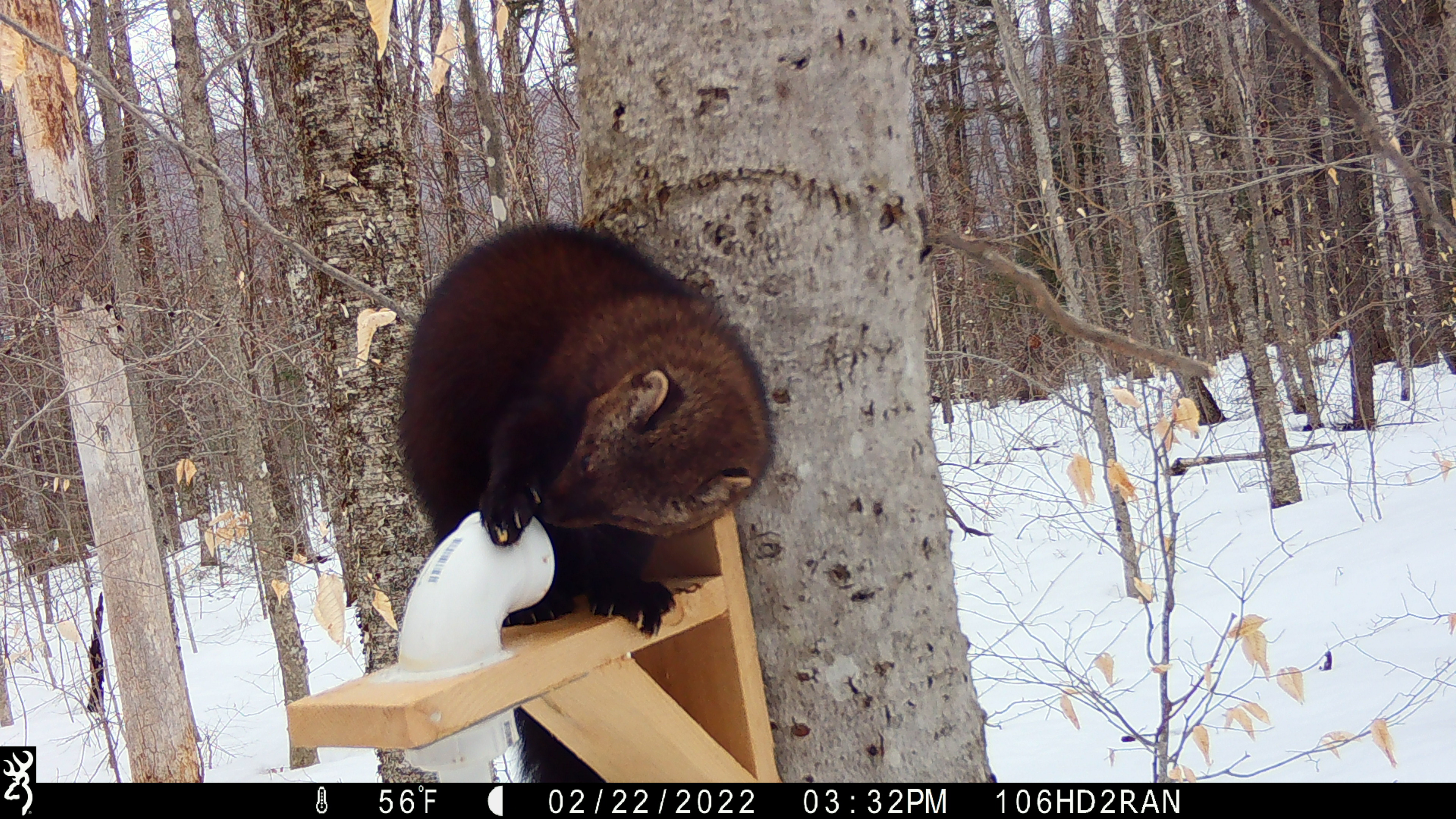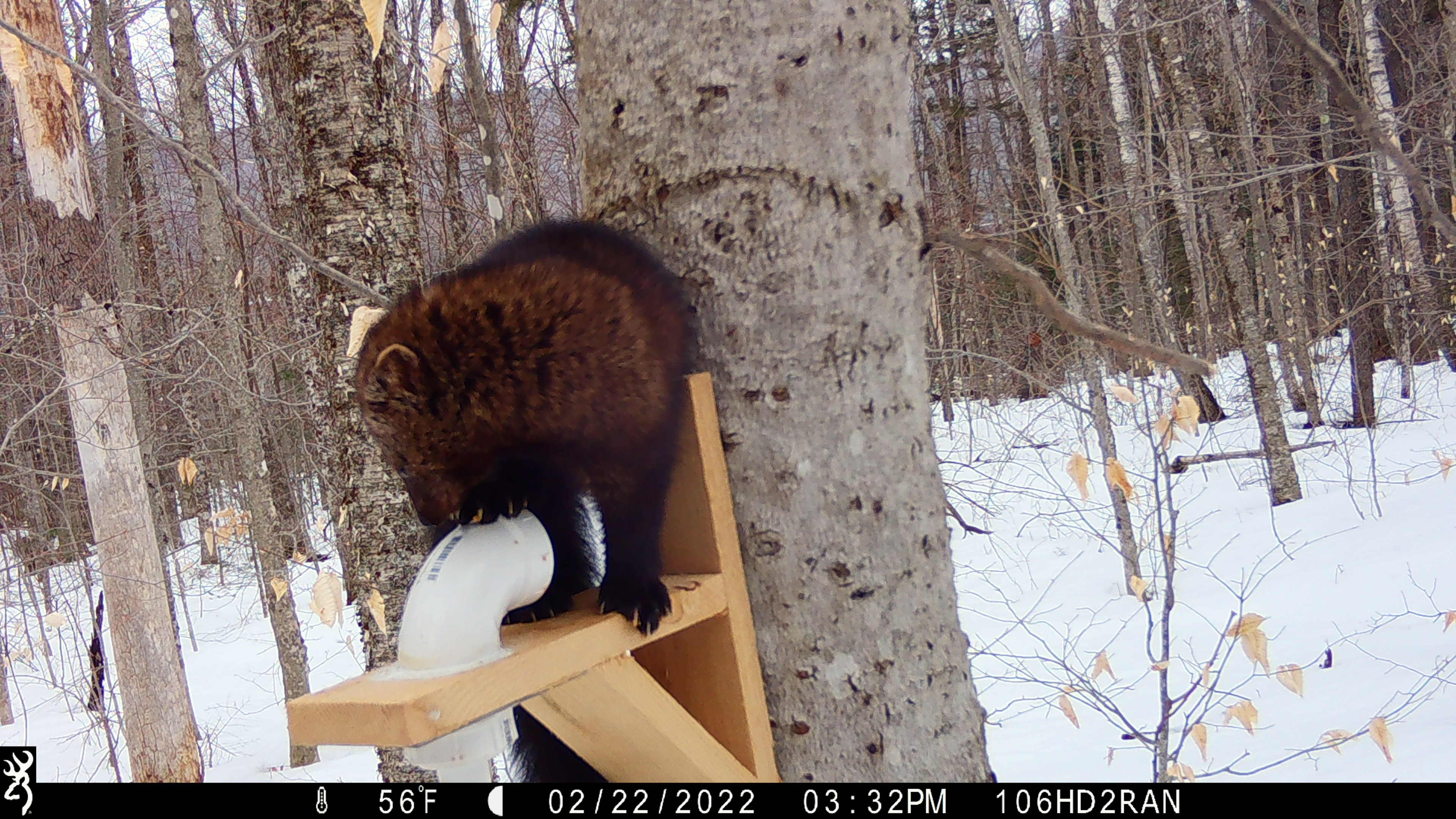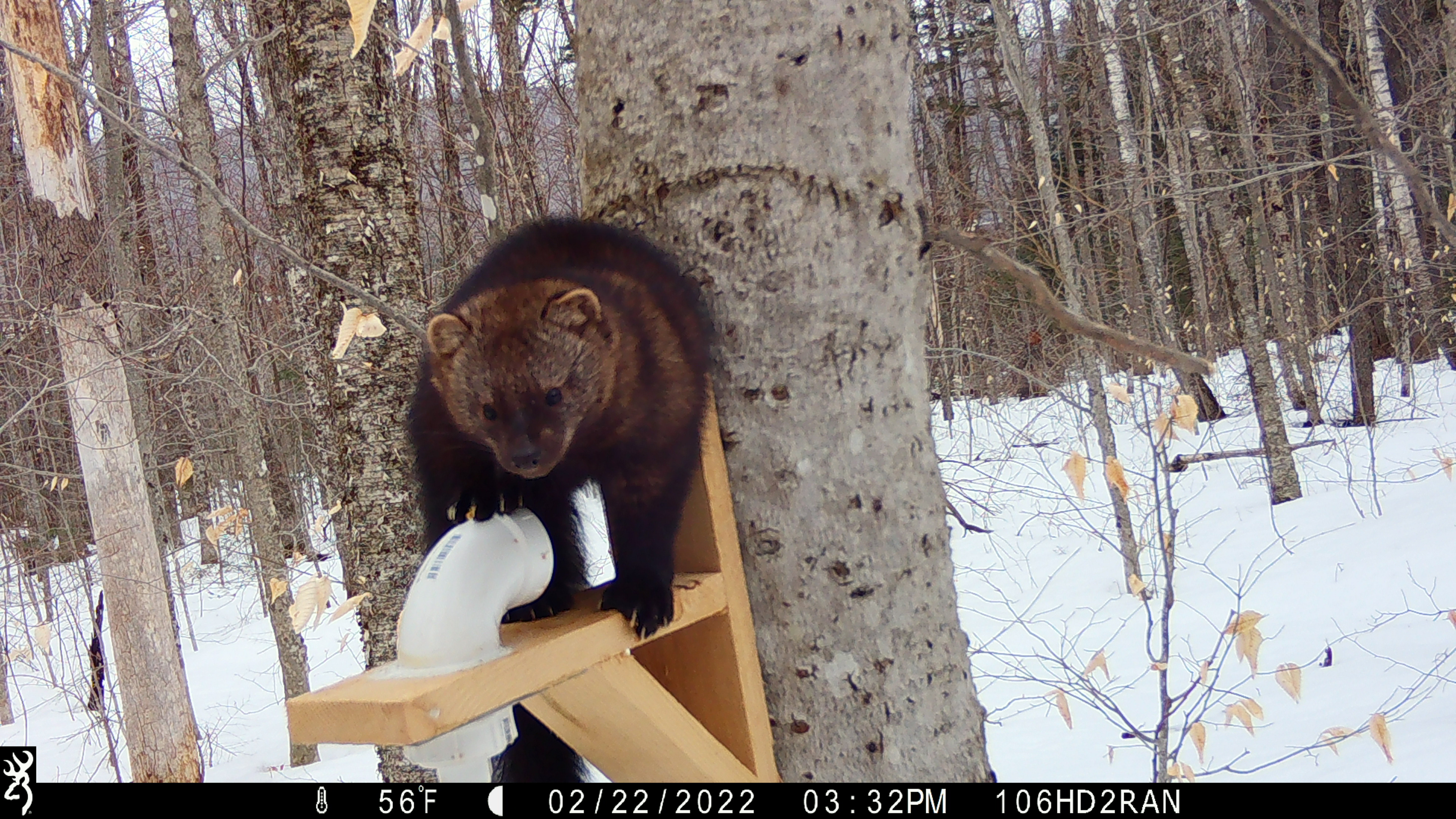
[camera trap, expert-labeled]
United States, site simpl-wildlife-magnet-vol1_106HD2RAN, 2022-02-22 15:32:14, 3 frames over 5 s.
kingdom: Animalia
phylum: Chordata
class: Mammalia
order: Carnivora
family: Mustelidae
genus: Pekania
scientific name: Pekania pennanti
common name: fisher